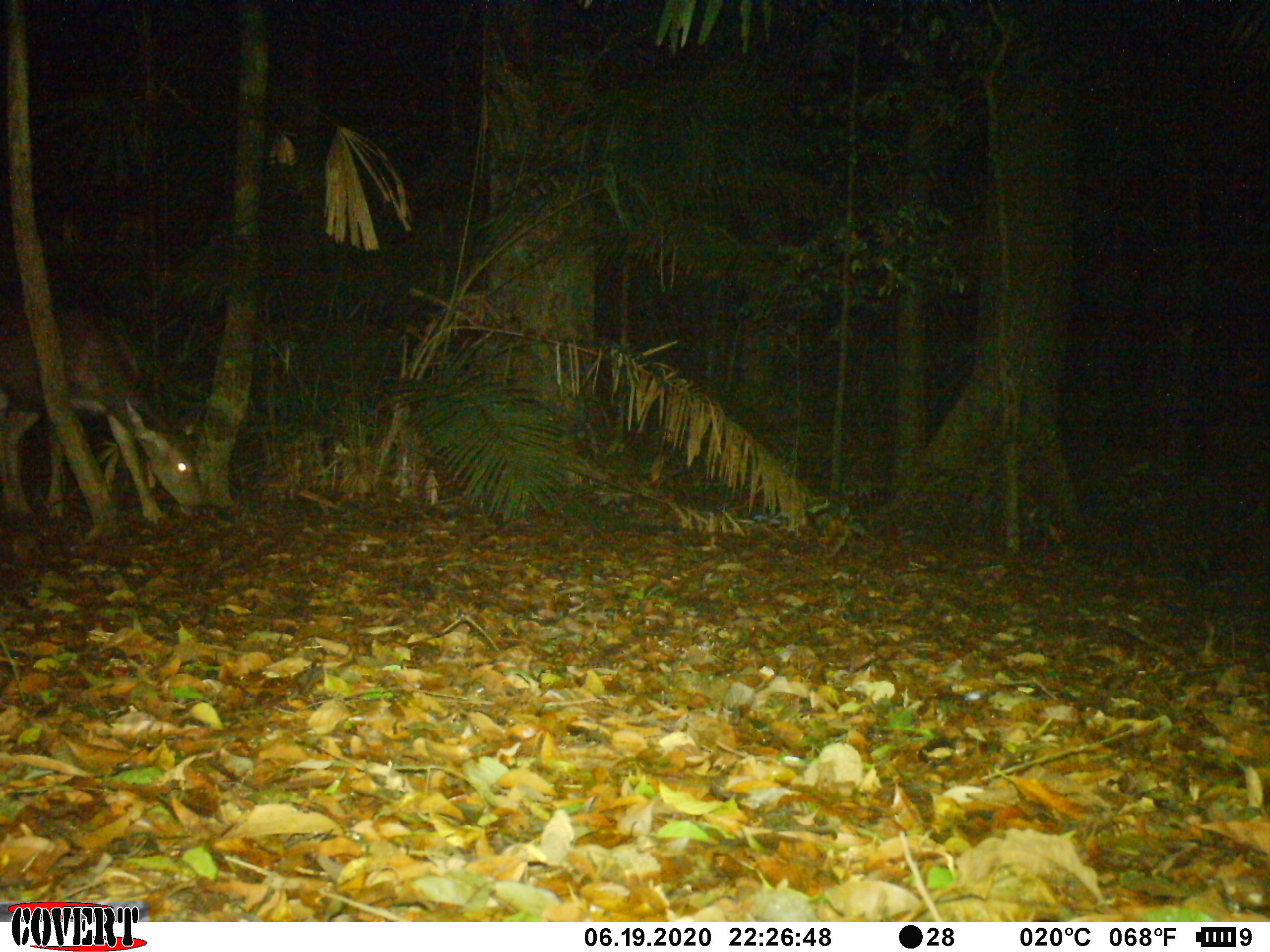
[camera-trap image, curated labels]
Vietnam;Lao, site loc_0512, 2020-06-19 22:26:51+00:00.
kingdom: Animalia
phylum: Chordata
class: Mammalia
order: Artiodactyla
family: Cervidae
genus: Rusa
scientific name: Rusa unicolor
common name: sambar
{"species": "sambar (Rusa unicolor)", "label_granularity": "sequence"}